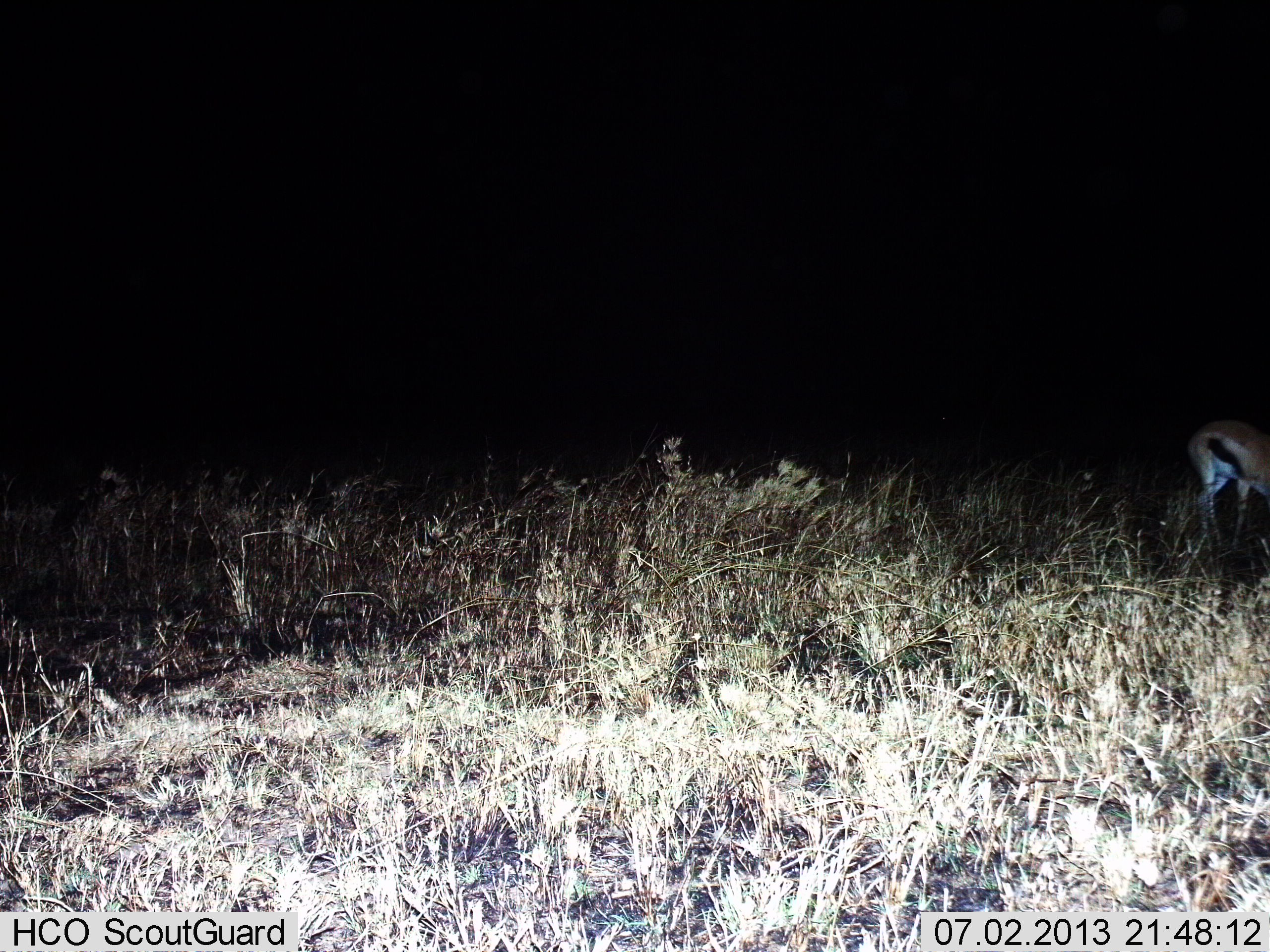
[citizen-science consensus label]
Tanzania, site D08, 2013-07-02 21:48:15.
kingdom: Animalia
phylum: Chordata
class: Mammalia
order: Artiodactyla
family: Bovidae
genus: Eudorcas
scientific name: Eudorcas thomsonii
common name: thomson's gazelle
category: gazellethomsons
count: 1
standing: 40%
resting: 0%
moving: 20%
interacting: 0%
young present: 0%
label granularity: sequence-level